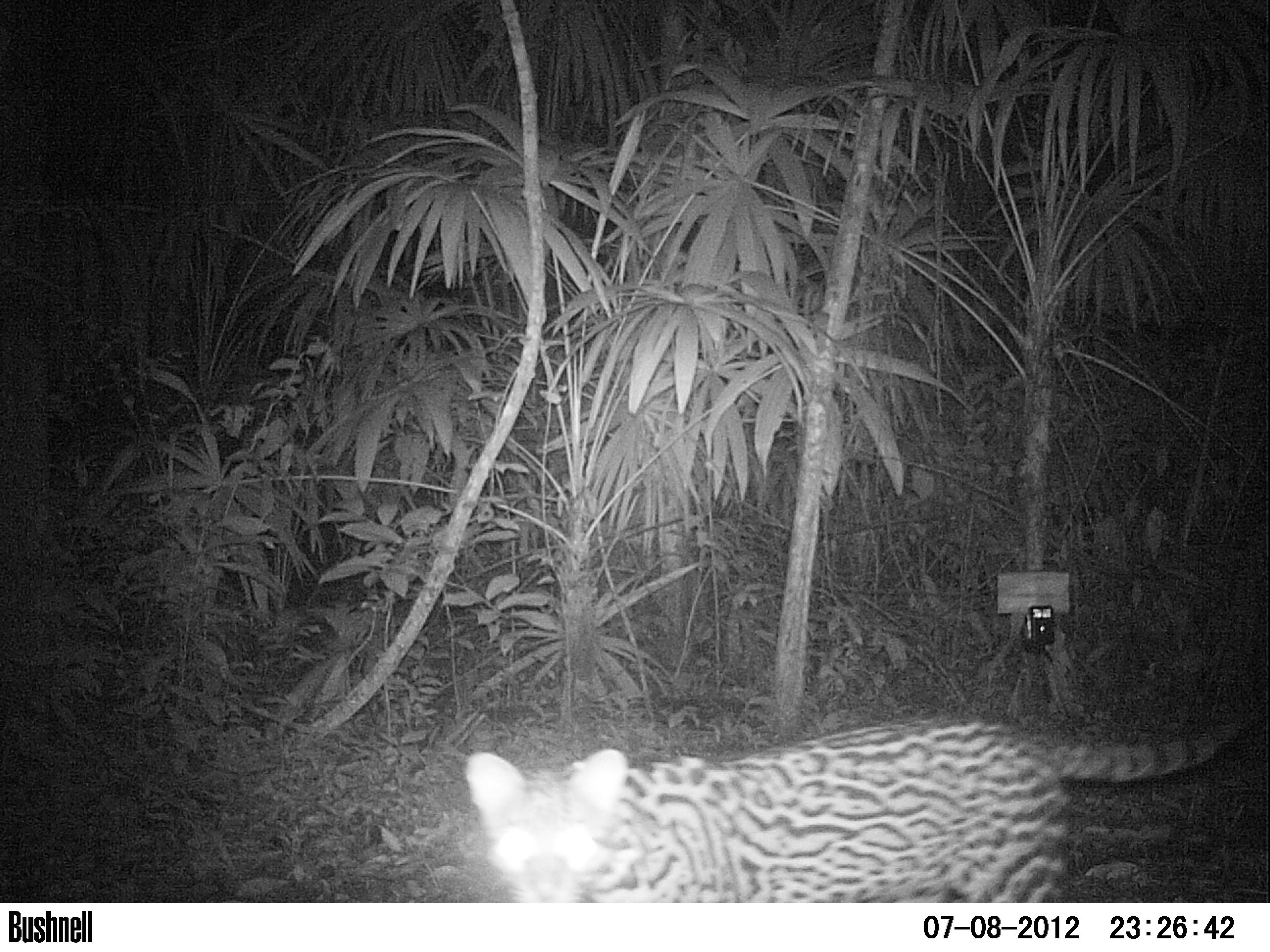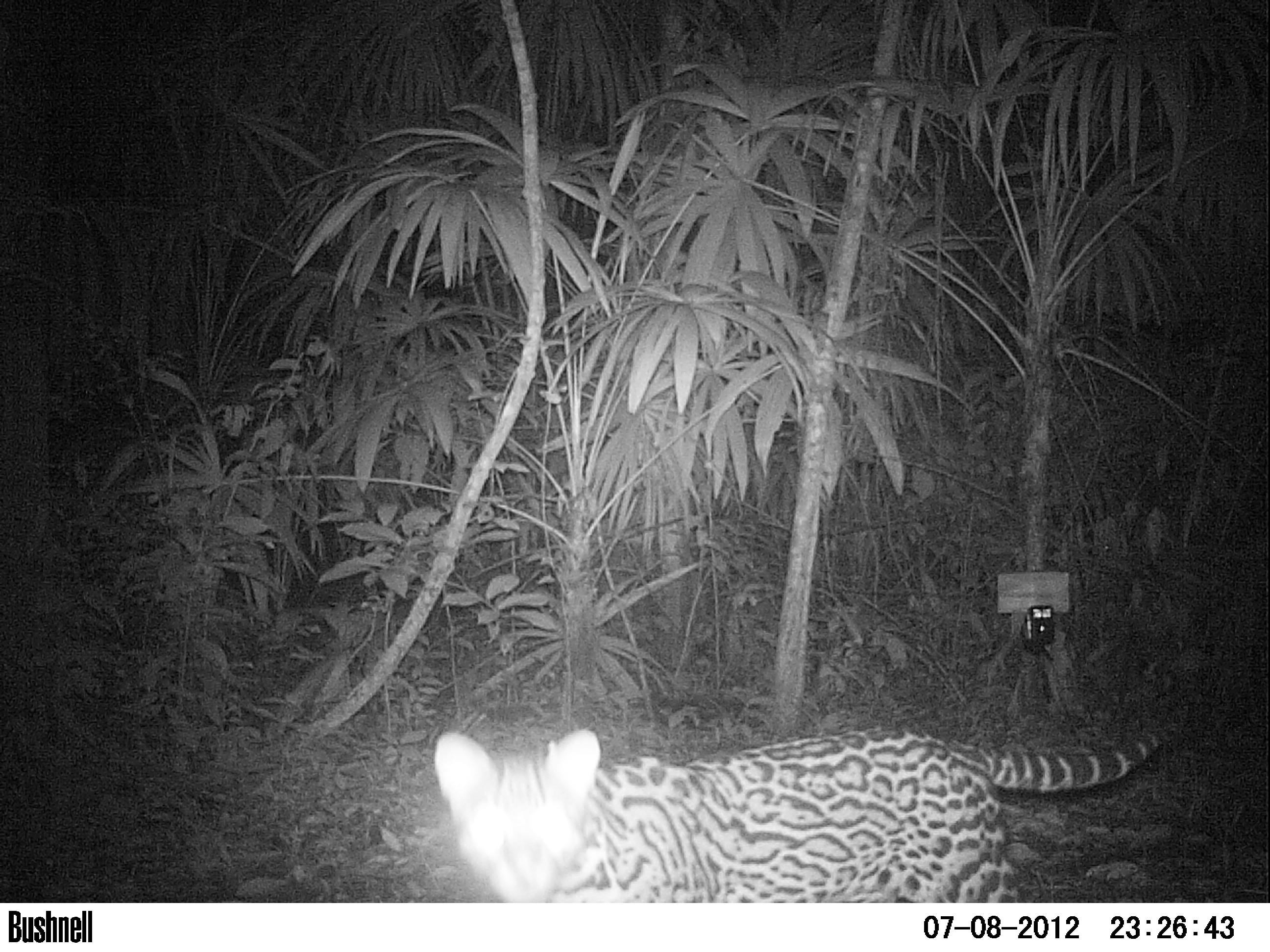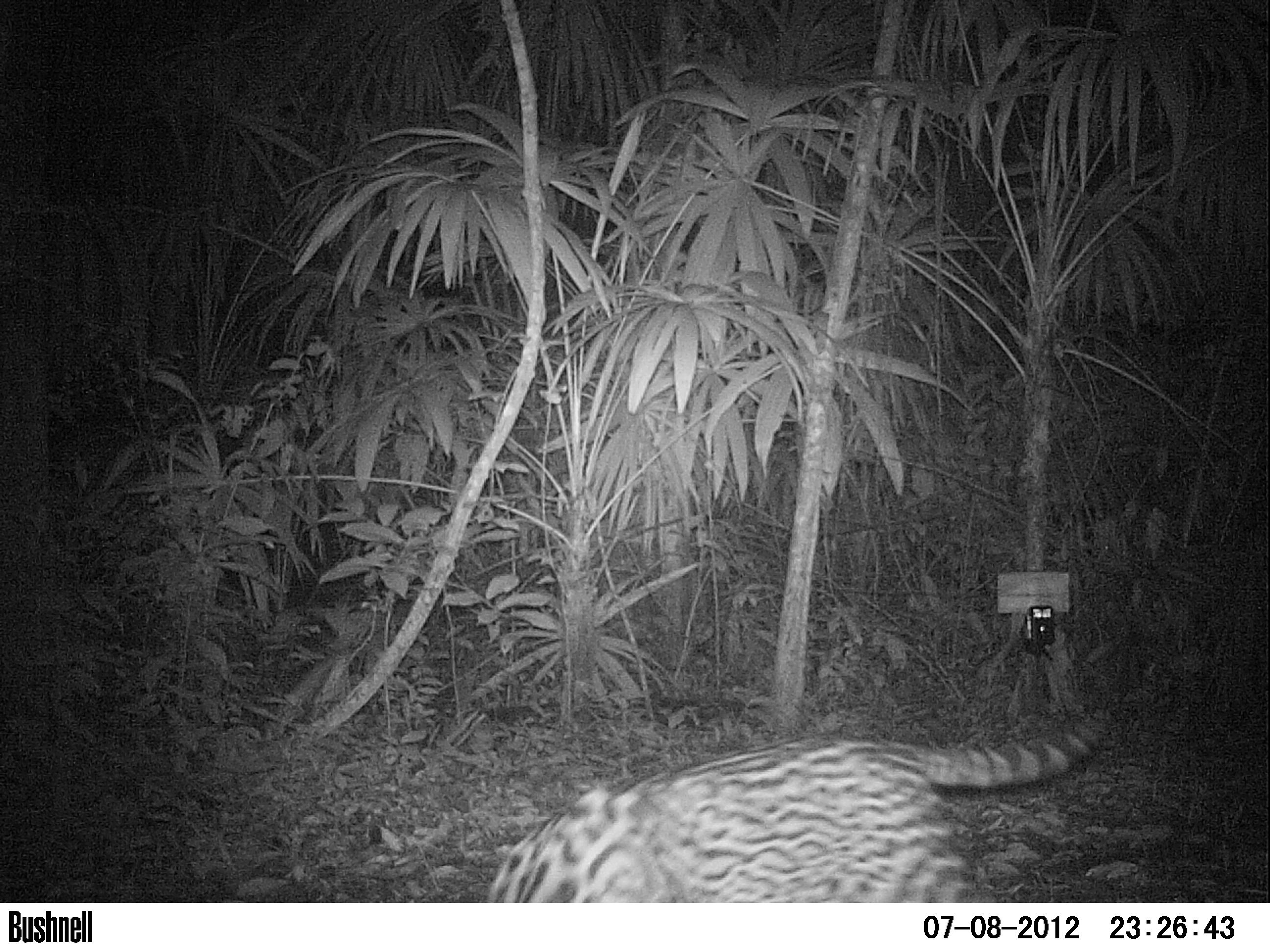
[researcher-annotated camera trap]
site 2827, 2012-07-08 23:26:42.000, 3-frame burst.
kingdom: Animalia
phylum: Chordata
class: Mammalia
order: Carnivora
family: Felidae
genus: Leopardus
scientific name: Leopardus pardalis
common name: ocelot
Leopardus pardalis (ocelot), count 1, age adult.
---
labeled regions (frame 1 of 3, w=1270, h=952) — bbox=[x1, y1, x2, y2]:
leopardus pardalis: bbox=[464, 711, 1240, 903]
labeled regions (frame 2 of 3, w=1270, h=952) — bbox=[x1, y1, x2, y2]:
leopardus pardalis: bbox=[429, 723, 1161, 903]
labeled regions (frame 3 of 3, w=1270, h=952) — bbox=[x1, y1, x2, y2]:
leopardus pardalis: bbox=[487, 709, 1109, 902]